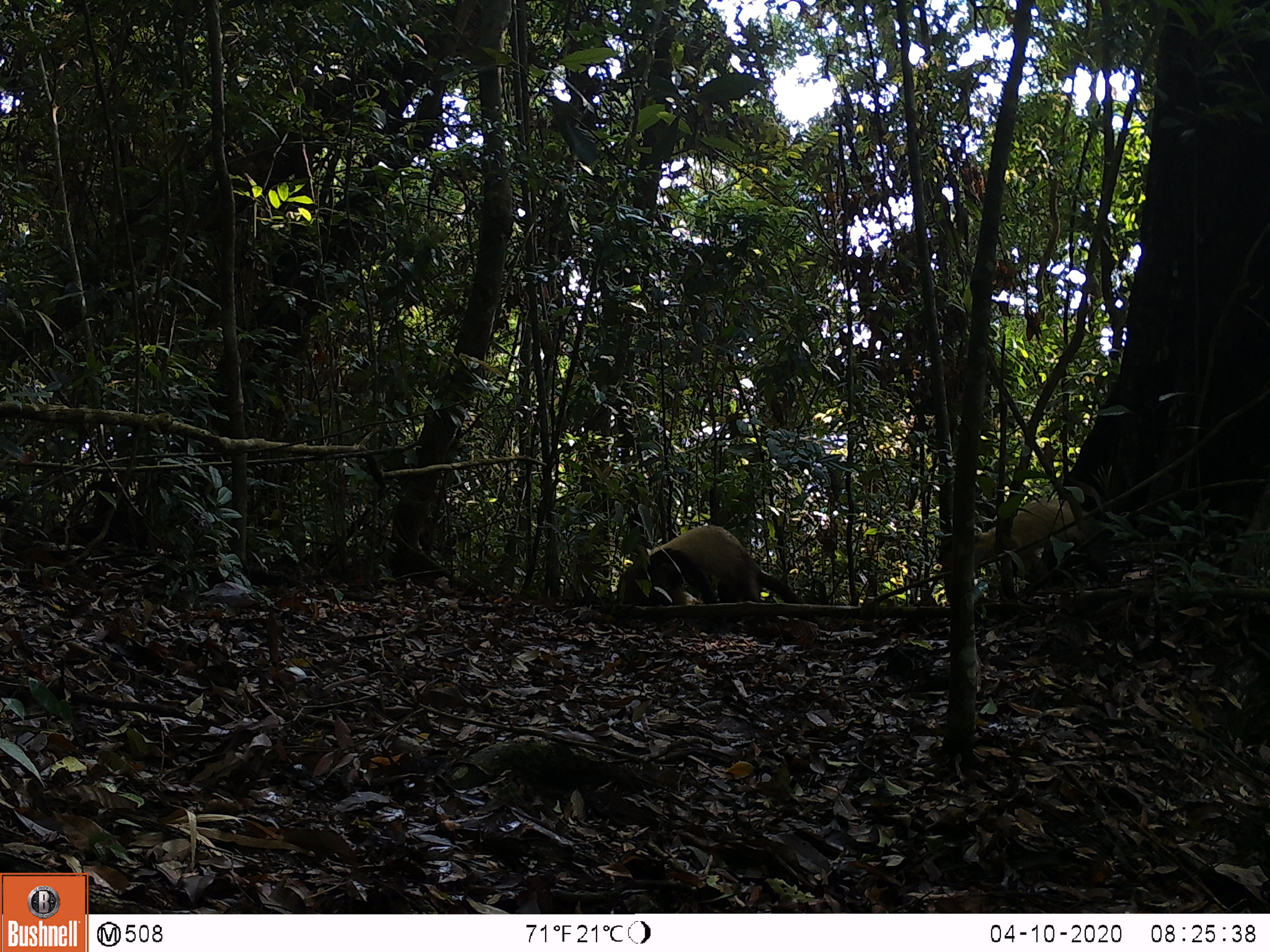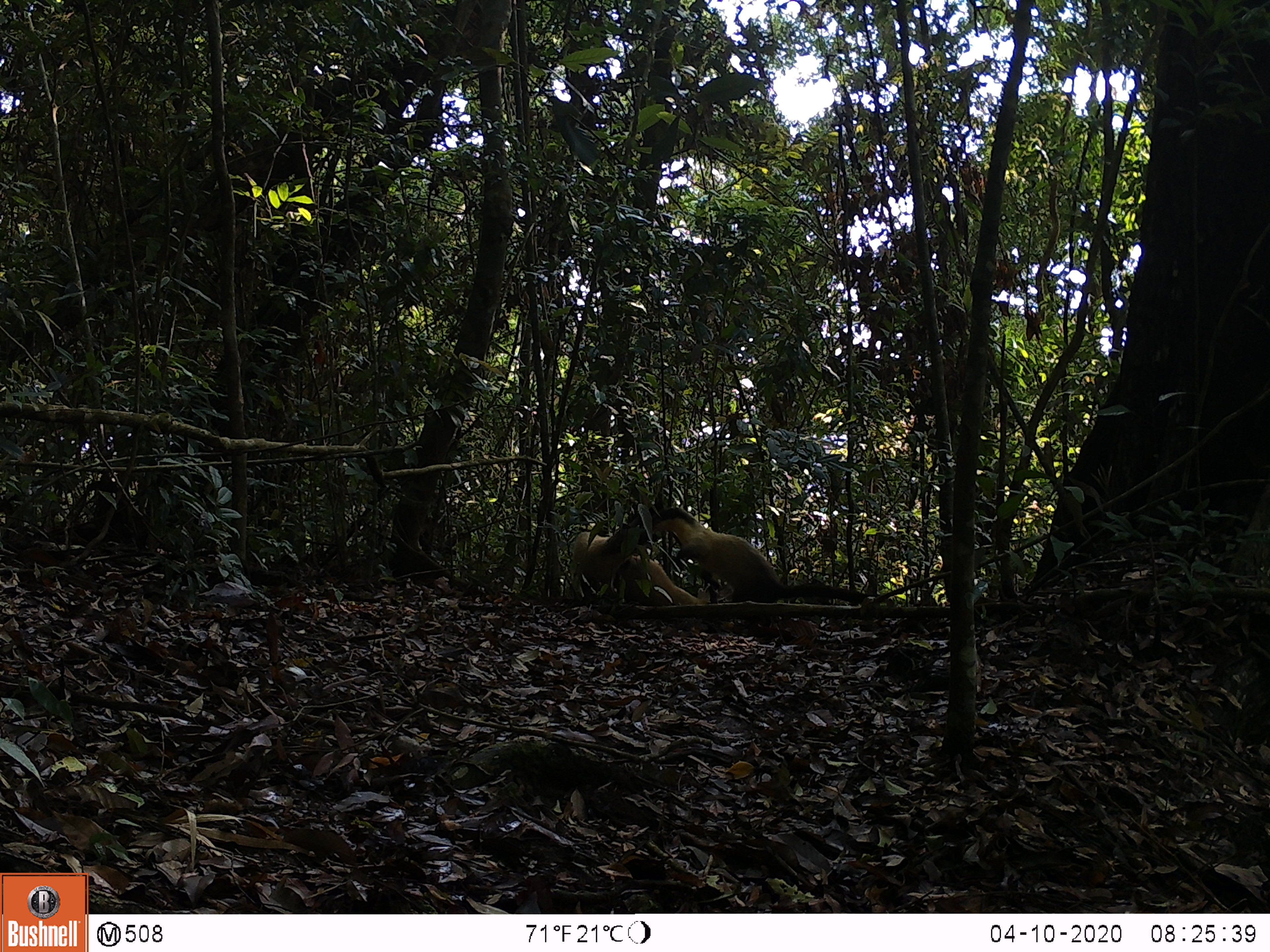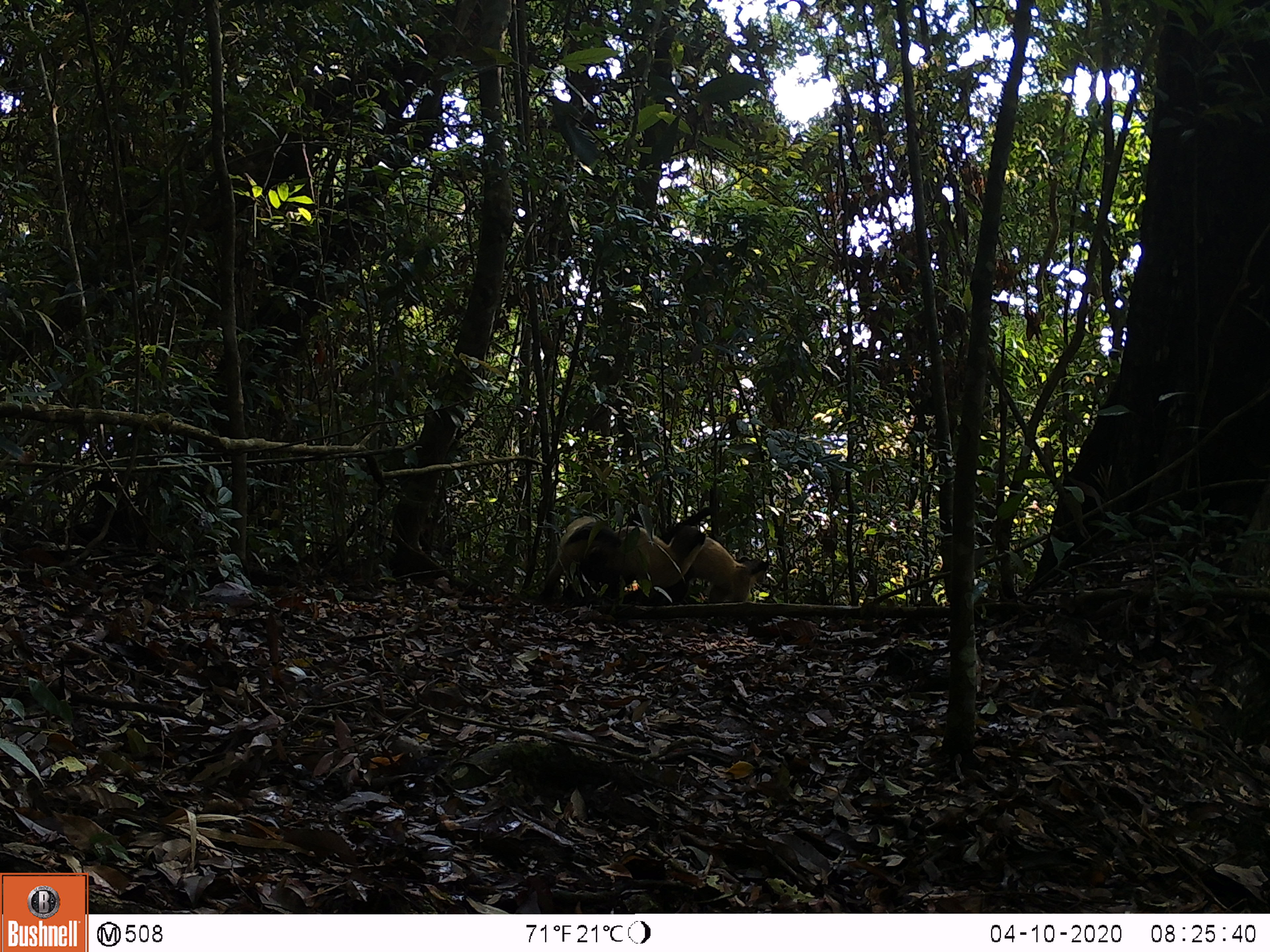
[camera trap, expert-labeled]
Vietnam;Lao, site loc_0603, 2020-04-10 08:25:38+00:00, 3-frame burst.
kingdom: Animalia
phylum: Chordata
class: Mammalia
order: Carnivora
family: Mustelidae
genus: Martes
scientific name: Martes flavigula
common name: yellow-throated marten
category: yellow throated marten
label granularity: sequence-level